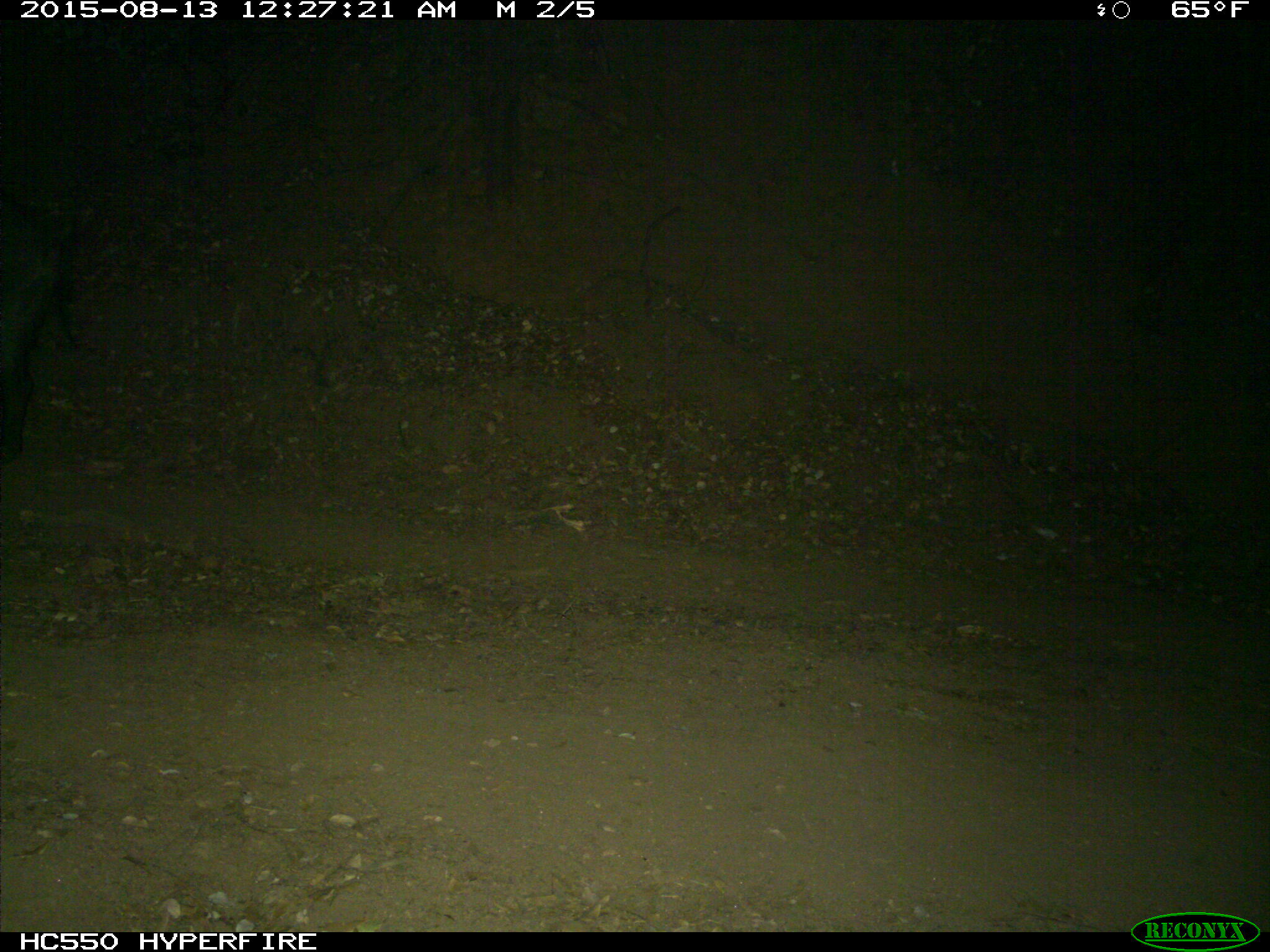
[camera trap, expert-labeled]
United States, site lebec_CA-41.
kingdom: Animalia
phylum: Chordata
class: Mammalia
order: Artiodactyla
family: Suidae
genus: Sus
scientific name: Sus scrofa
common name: wild boar